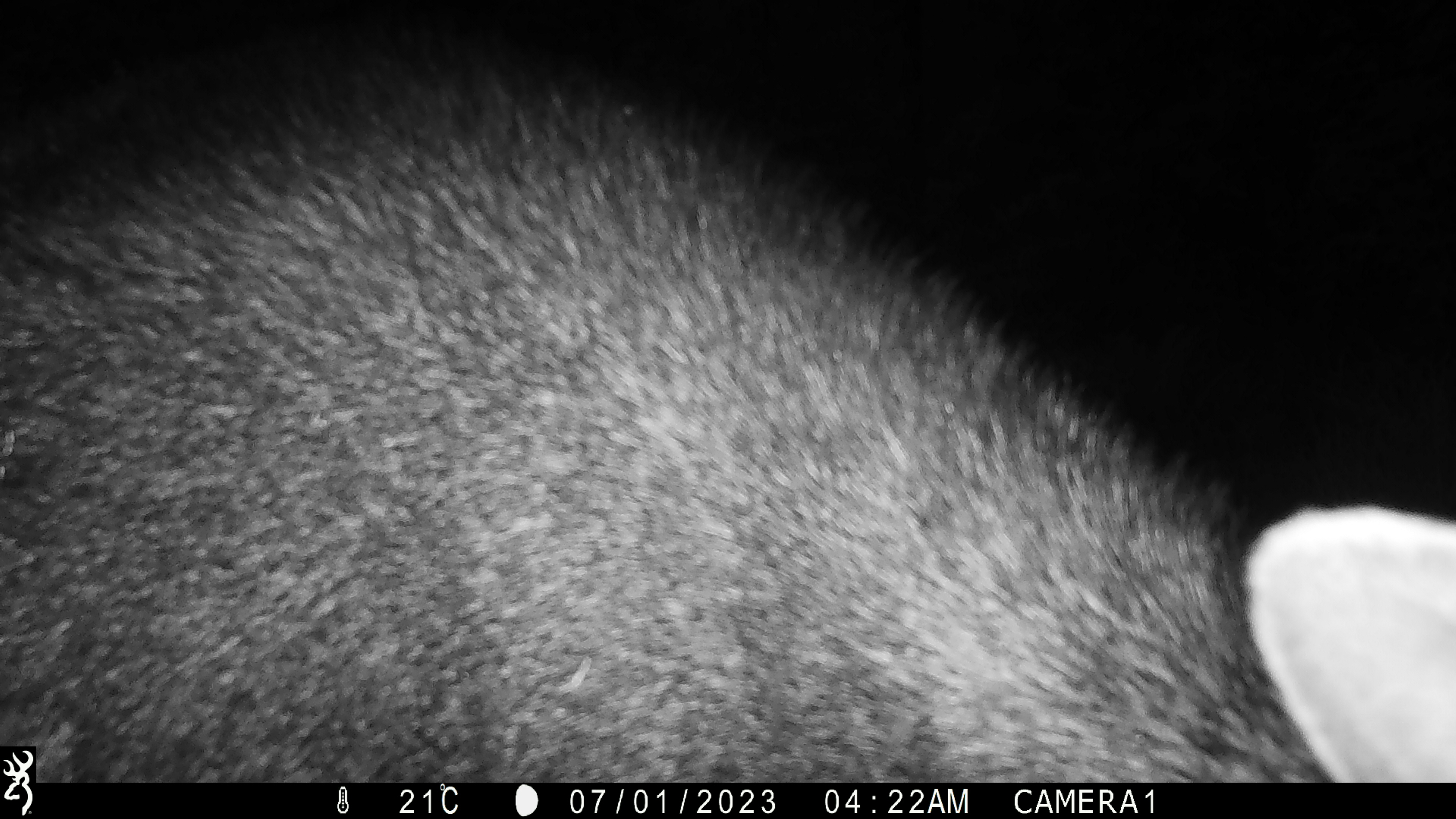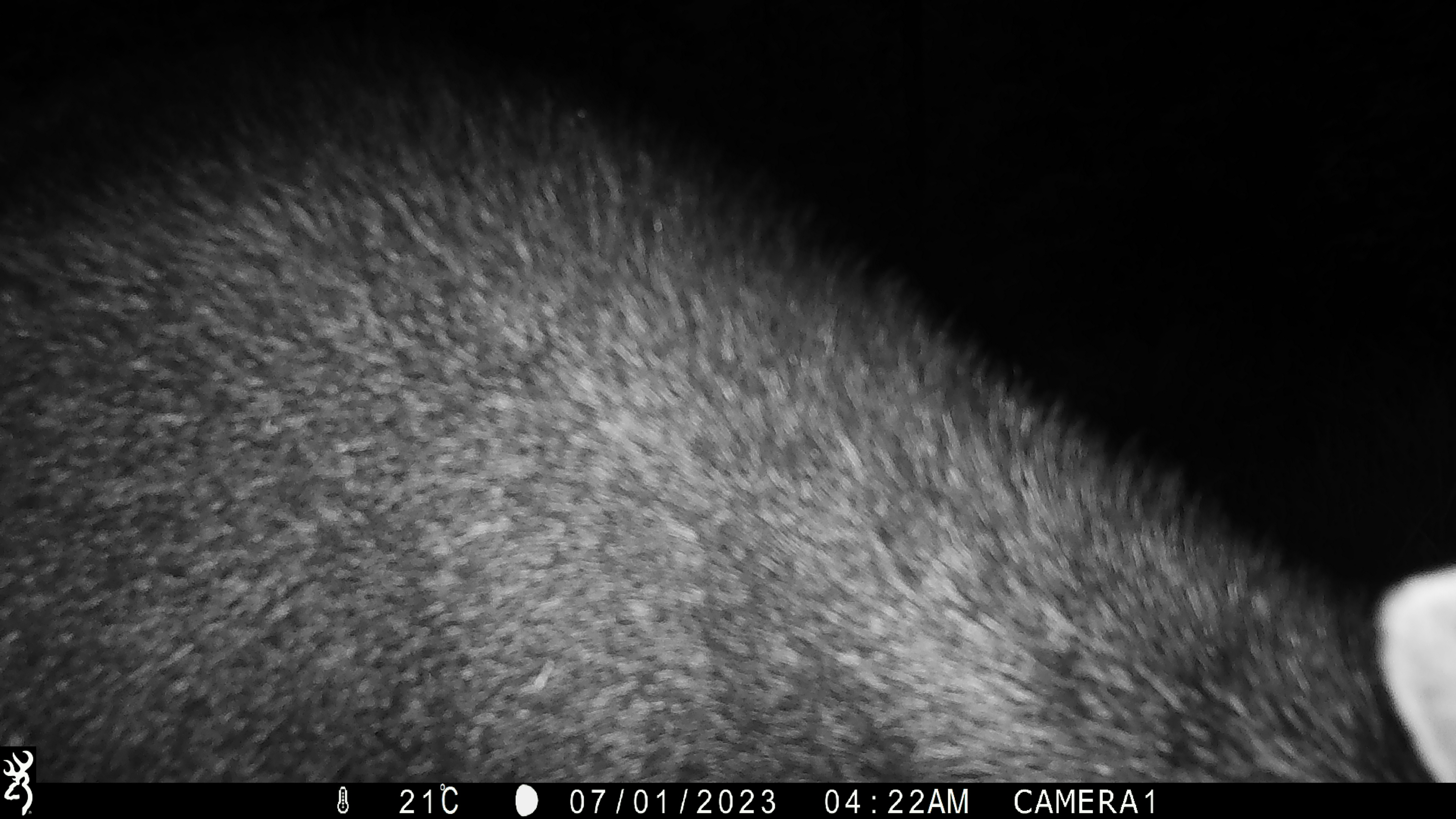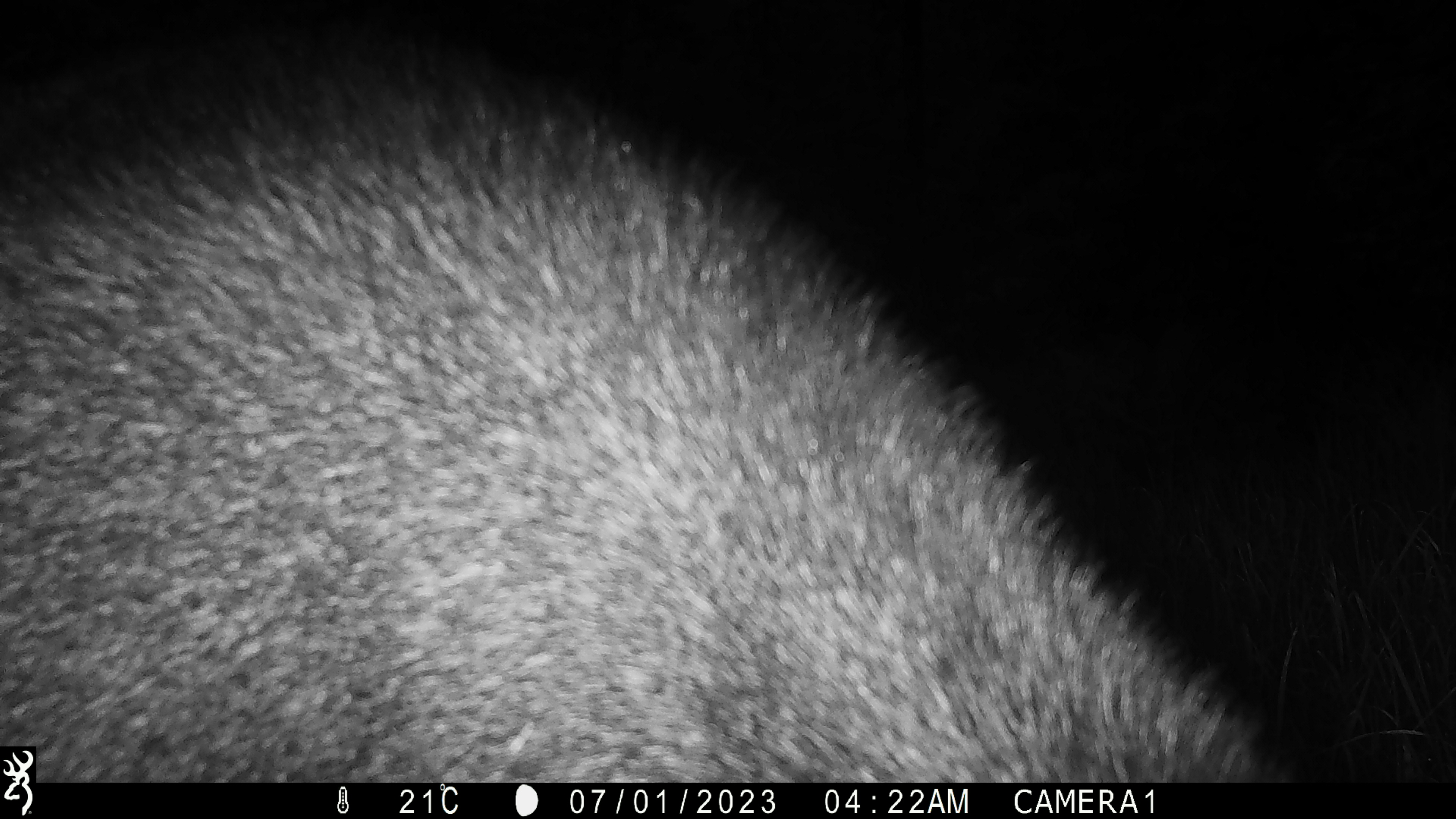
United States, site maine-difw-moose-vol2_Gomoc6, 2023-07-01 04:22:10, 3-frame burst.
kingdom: Animalia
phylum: Chordata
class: Mammalia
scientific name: Mammalia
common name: mammal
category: mammal sp.